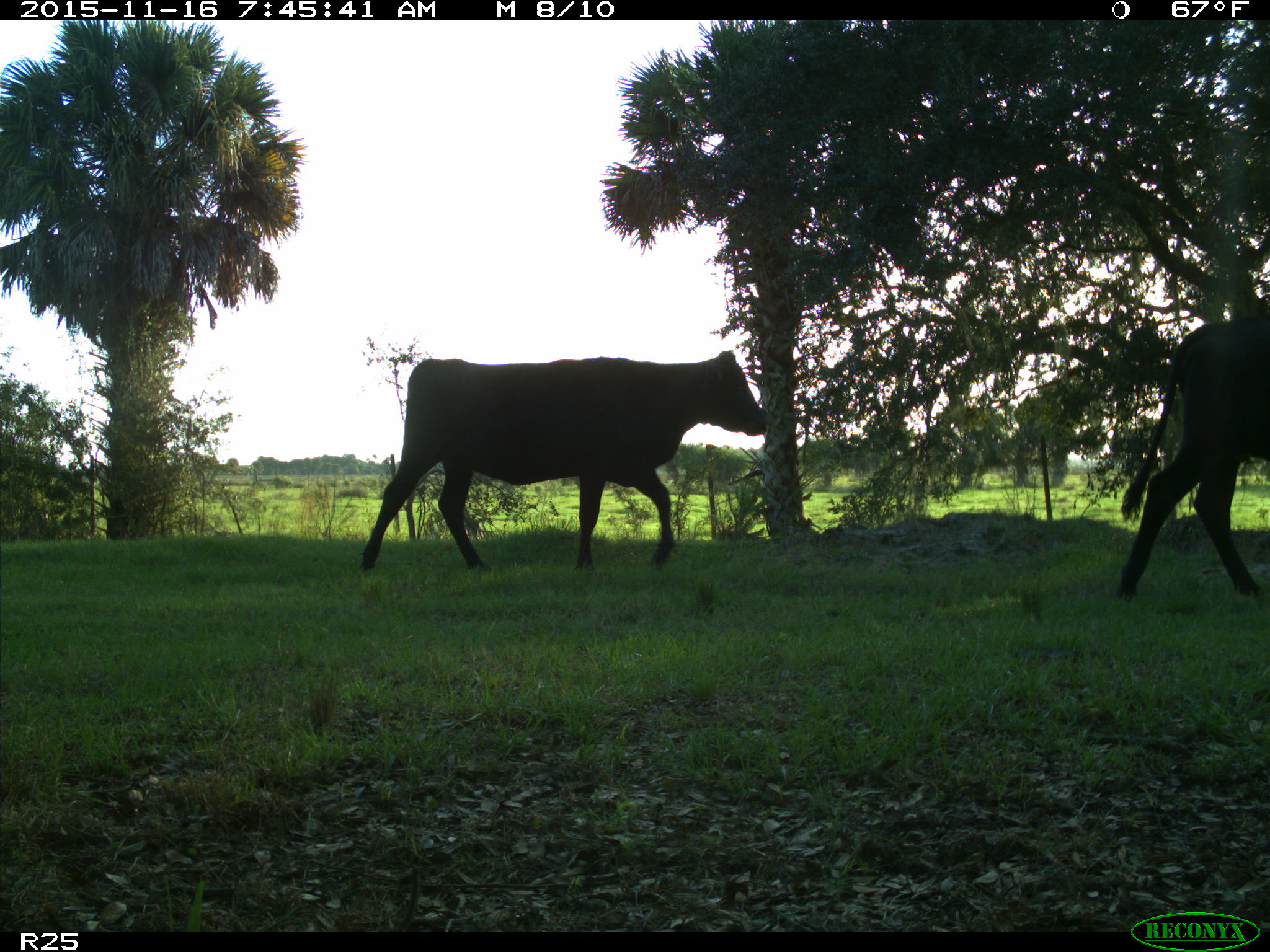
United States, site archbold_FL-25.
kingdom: Animalia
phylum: Chordata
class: Mammalia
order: Artiodactyla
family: Bovidae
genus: Bos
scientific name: Bos taurus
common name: domestic cow